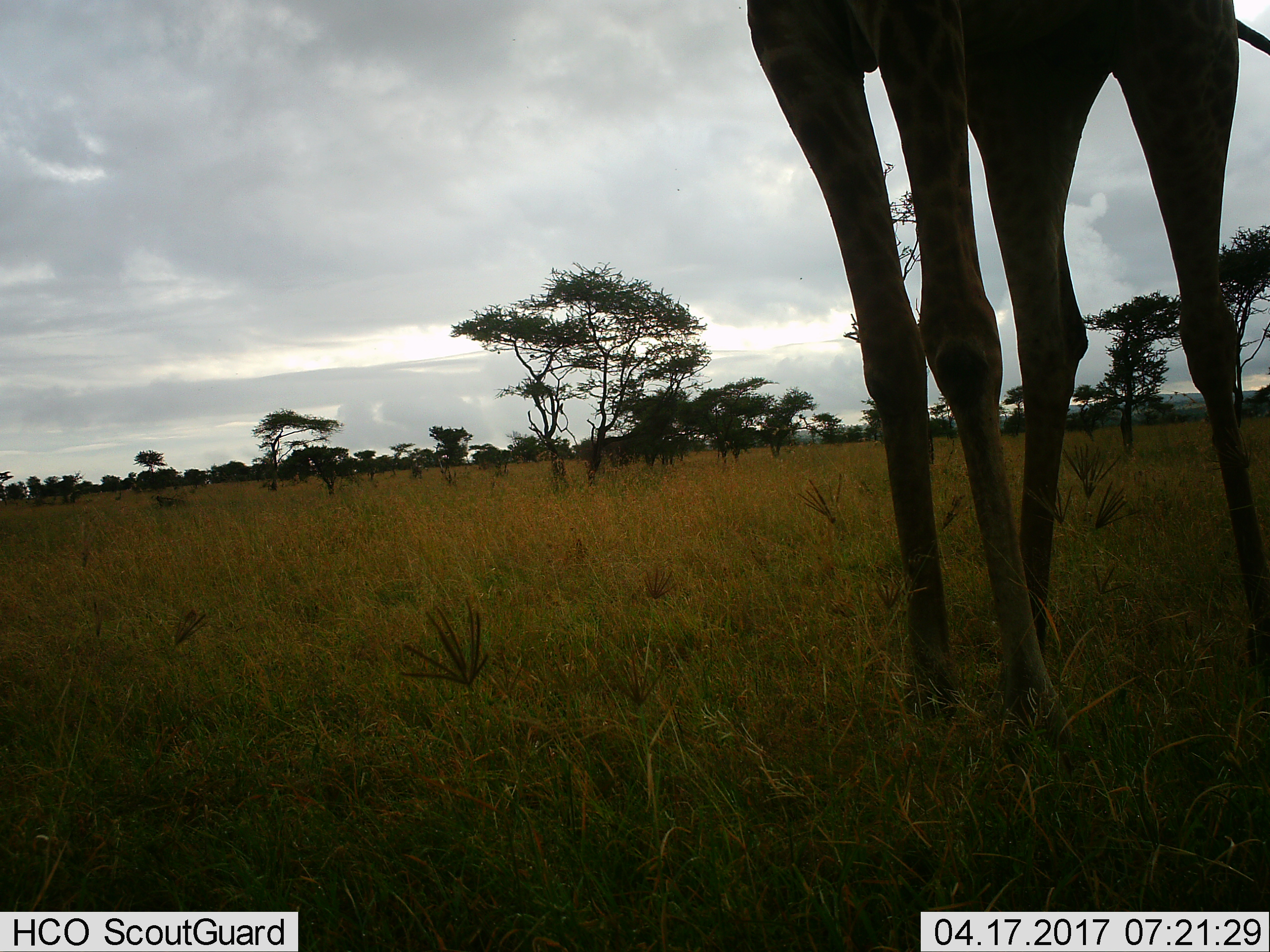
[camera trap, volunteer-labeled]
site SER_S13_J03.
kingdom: Animalia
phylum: Chordata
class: Mammalia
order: Artiodactyla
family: Giraffidae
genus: Giraffa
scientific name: Giraffa camelopardalis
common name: giraffe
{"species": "giraffe (Giraffa camelopardalis)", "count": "1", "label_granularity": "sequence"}